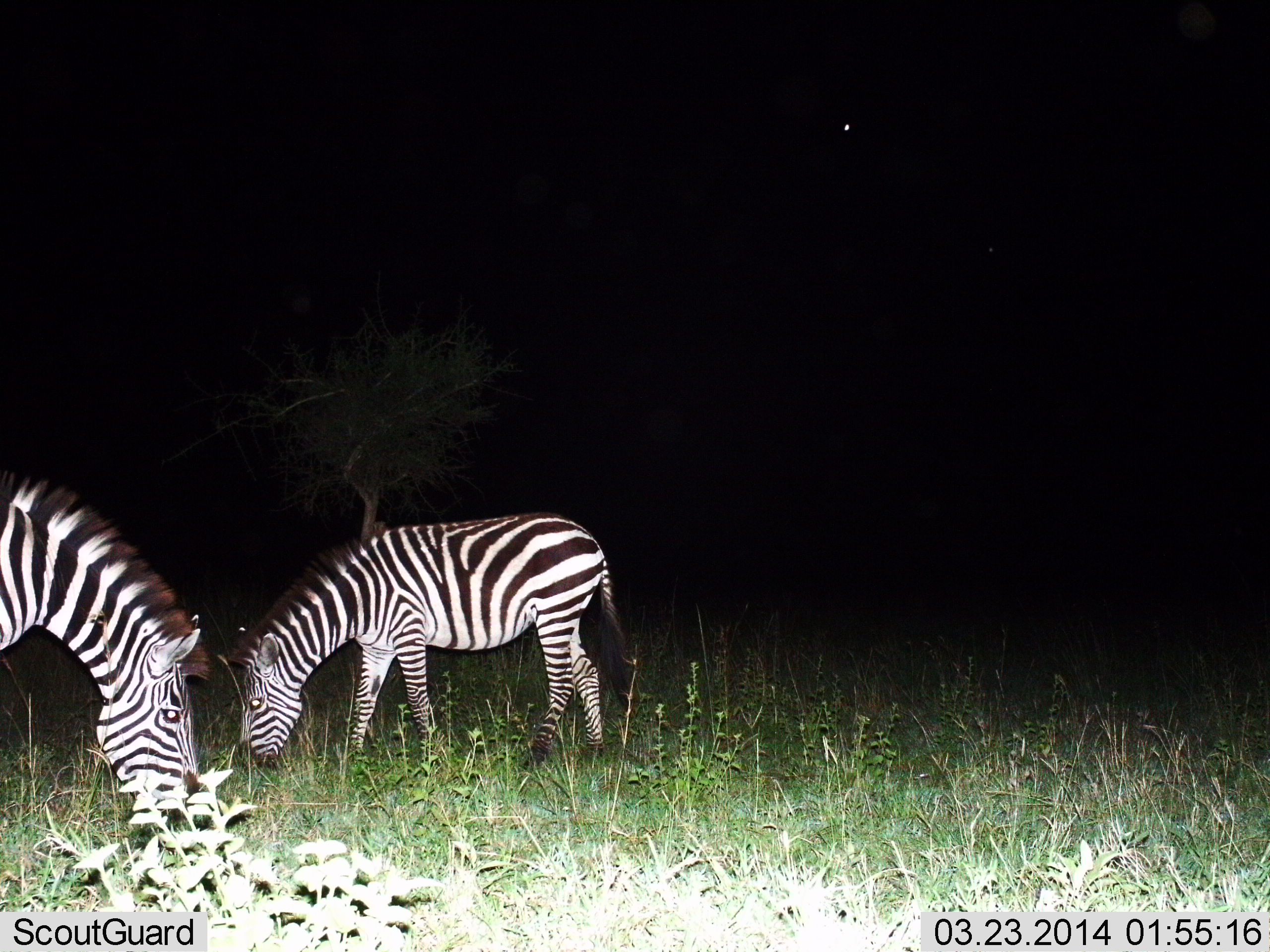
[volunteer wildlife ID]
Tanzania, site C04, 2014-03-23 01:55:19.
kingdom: Animalia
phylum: Chordata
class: Mammalia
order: Perissodactyla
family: Equidae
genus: Equus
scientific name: Equus quagga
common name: plains zebra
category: zebra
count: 2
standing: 20%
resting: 0%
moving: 0%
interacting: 0%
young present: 10%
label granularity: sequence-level